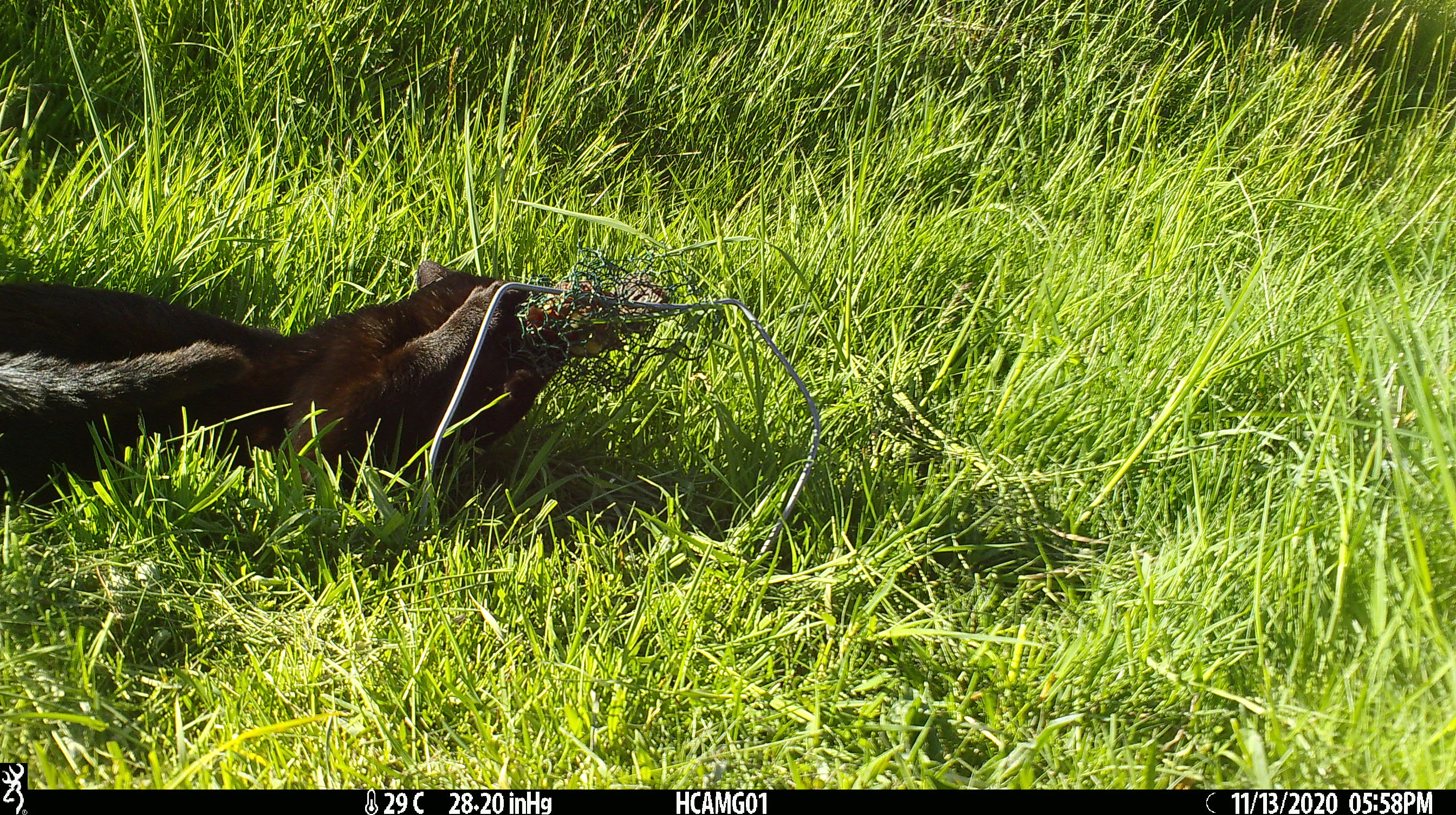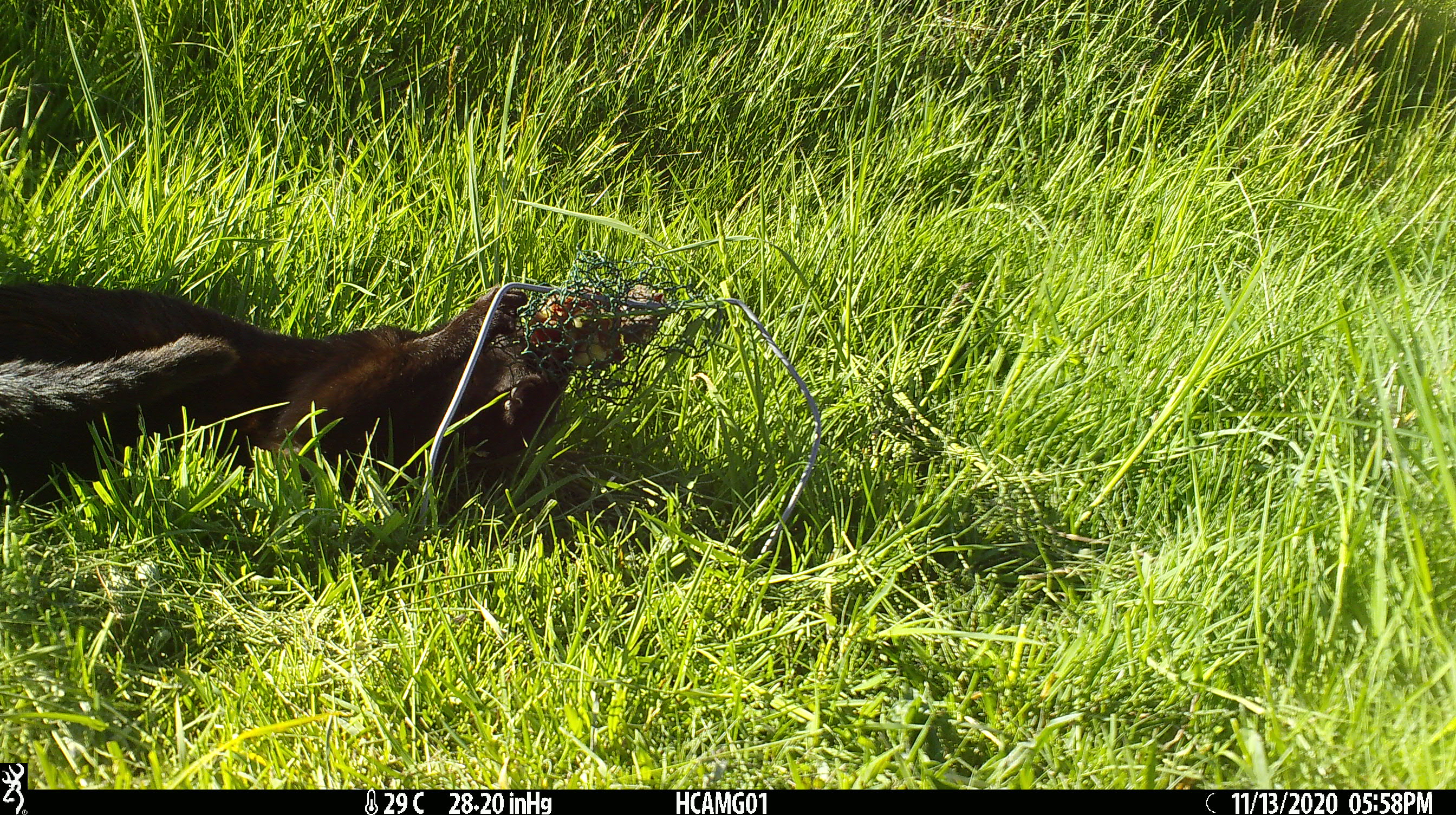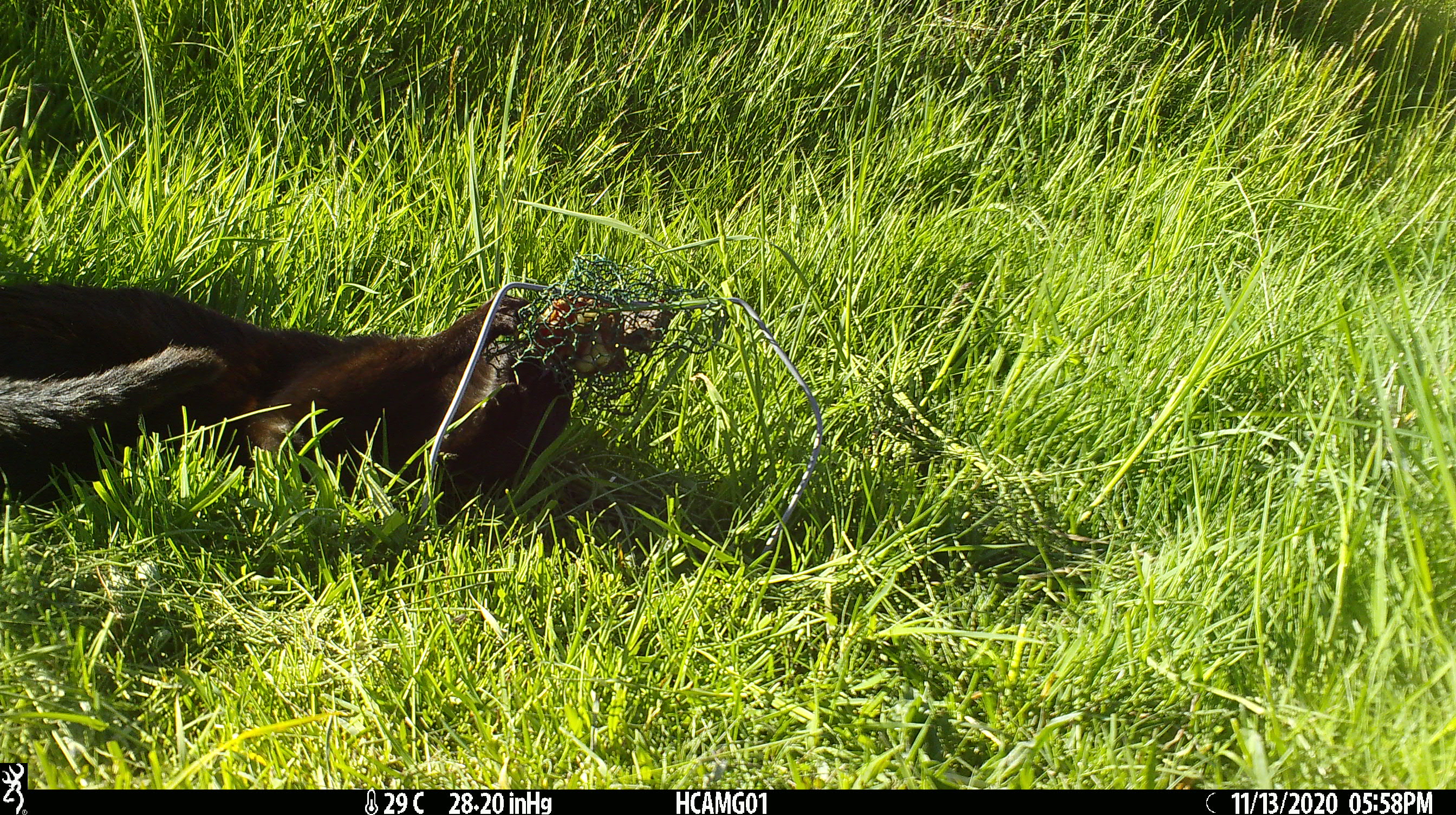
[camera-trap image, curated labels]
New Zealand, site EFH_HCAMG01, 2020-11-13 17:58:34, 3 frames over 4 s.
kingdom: Animalia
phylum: Chordata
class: Mammalia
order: Carnivora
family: Felidae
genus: Felis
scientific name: Felis catus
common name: domestic cat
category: cat